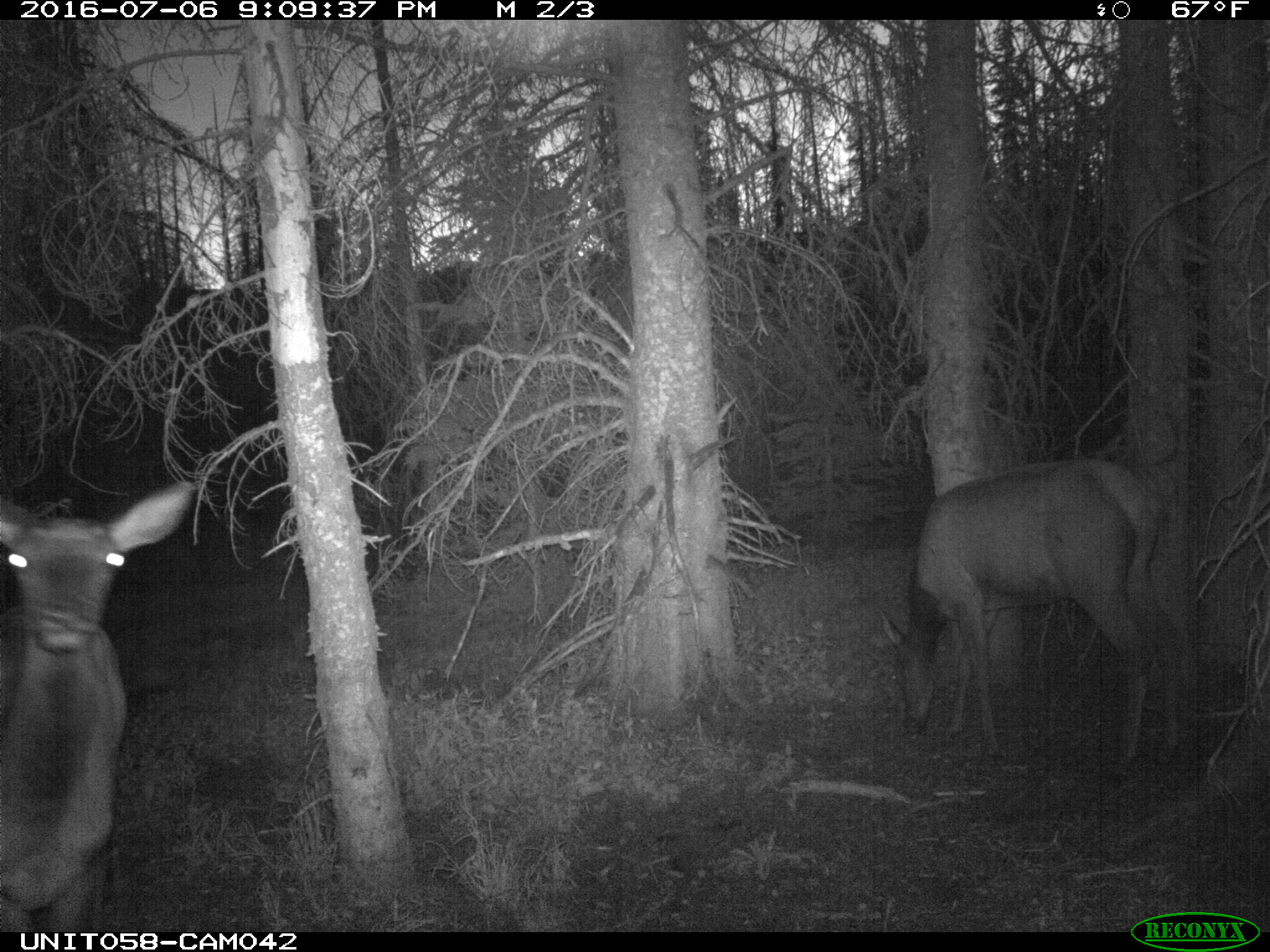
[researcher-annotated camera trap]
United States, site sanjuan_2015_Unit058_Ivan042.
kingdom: Animalia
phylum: Chordata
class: Mammalia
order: Artiodactyla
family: Cervidae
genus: Cervus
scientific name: Cervus elaphus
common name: red deer